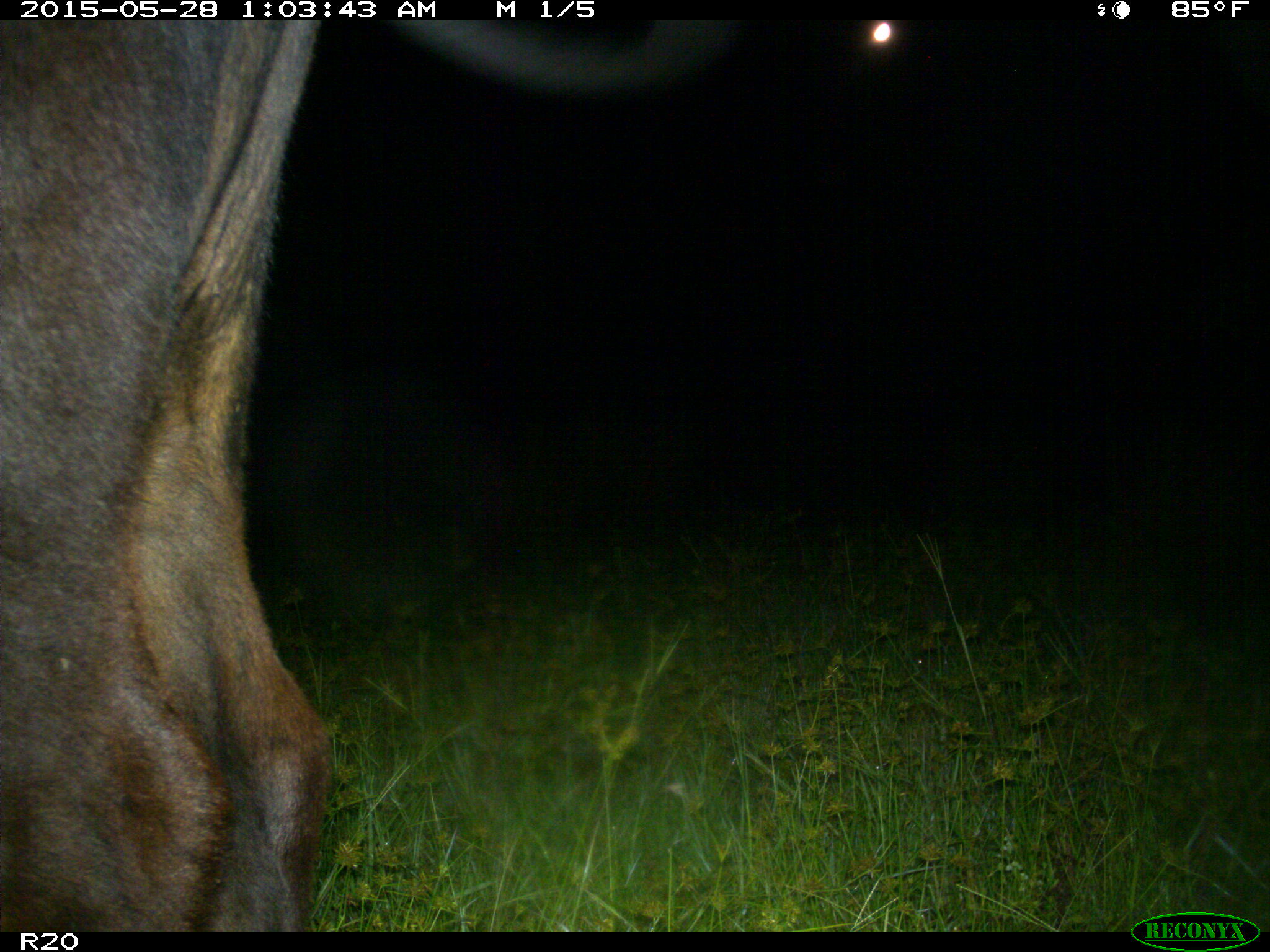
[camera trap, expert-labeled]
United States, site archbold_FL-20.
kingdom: Animalia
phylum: Chordata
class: Mammalia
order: Artiodactyla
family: Bovidae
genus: Bos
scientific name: Bos taurus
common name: domestic cow